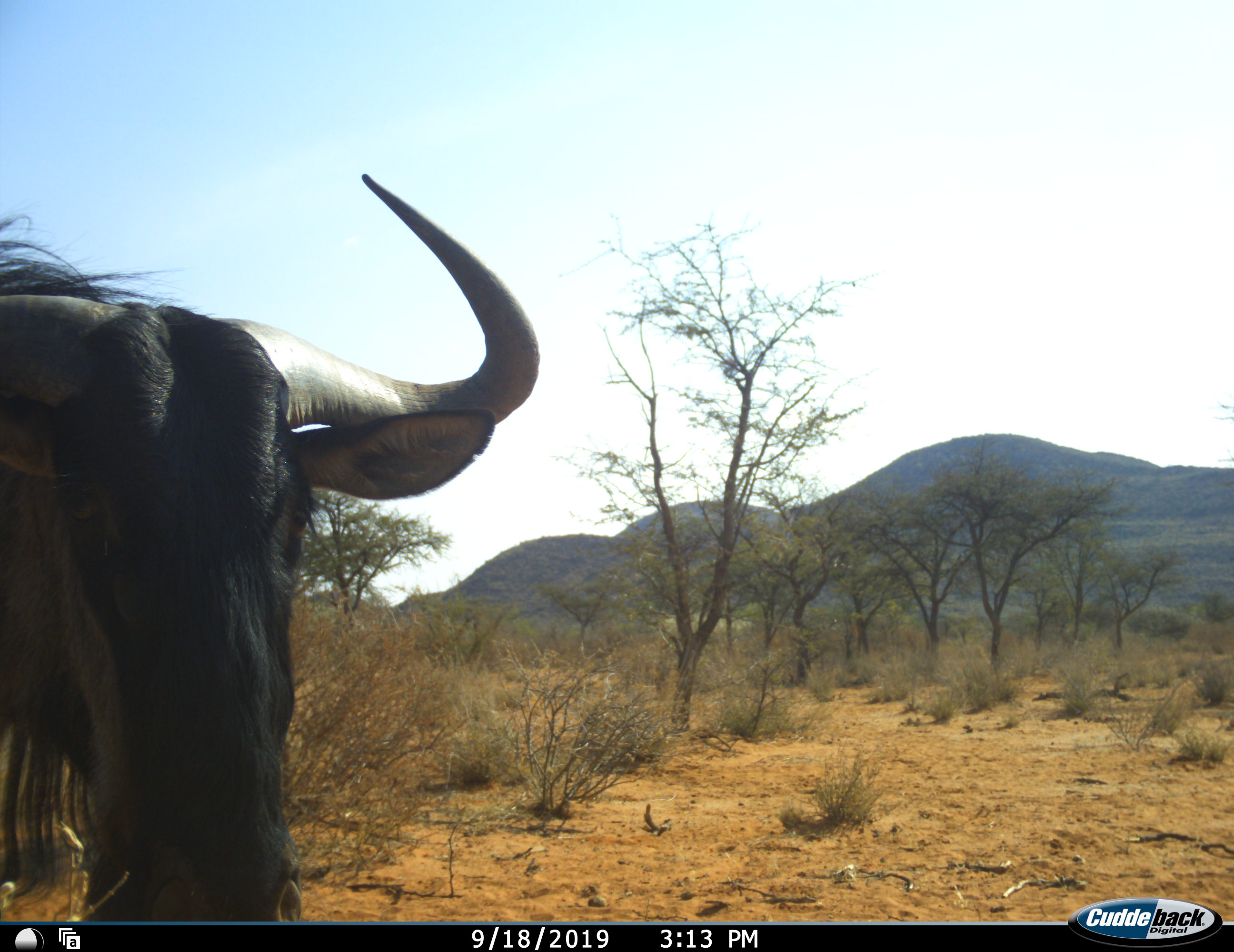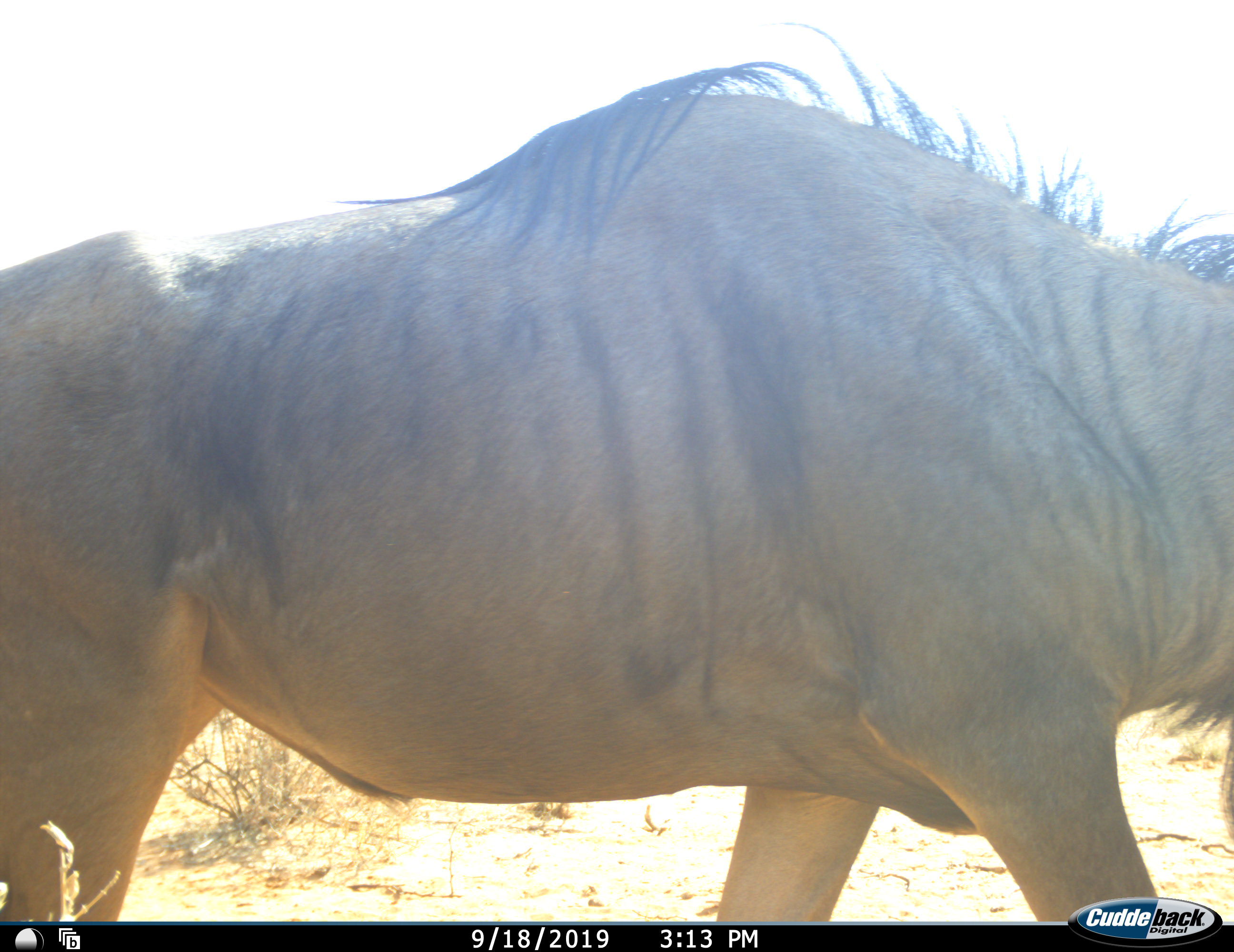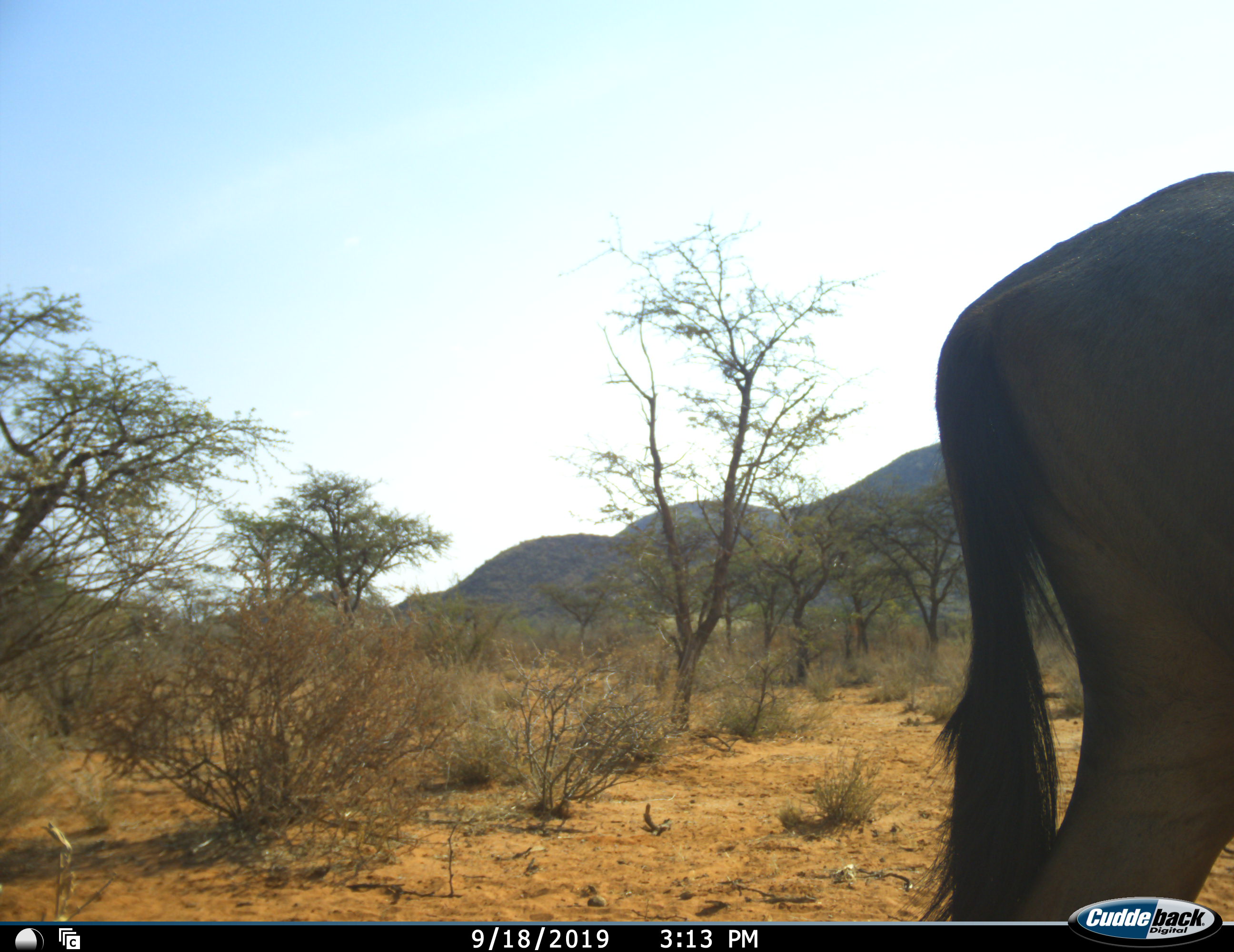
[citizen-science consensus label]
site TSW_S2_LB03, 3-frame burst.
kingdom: Animalia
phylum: Chordata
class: Mammalia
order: Artiodactyla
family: Bovidae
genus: Connochaetes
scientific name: Connochaetes taurinus taurinus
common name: blue wildebeest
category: wildebeestblue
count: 1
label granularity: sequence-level